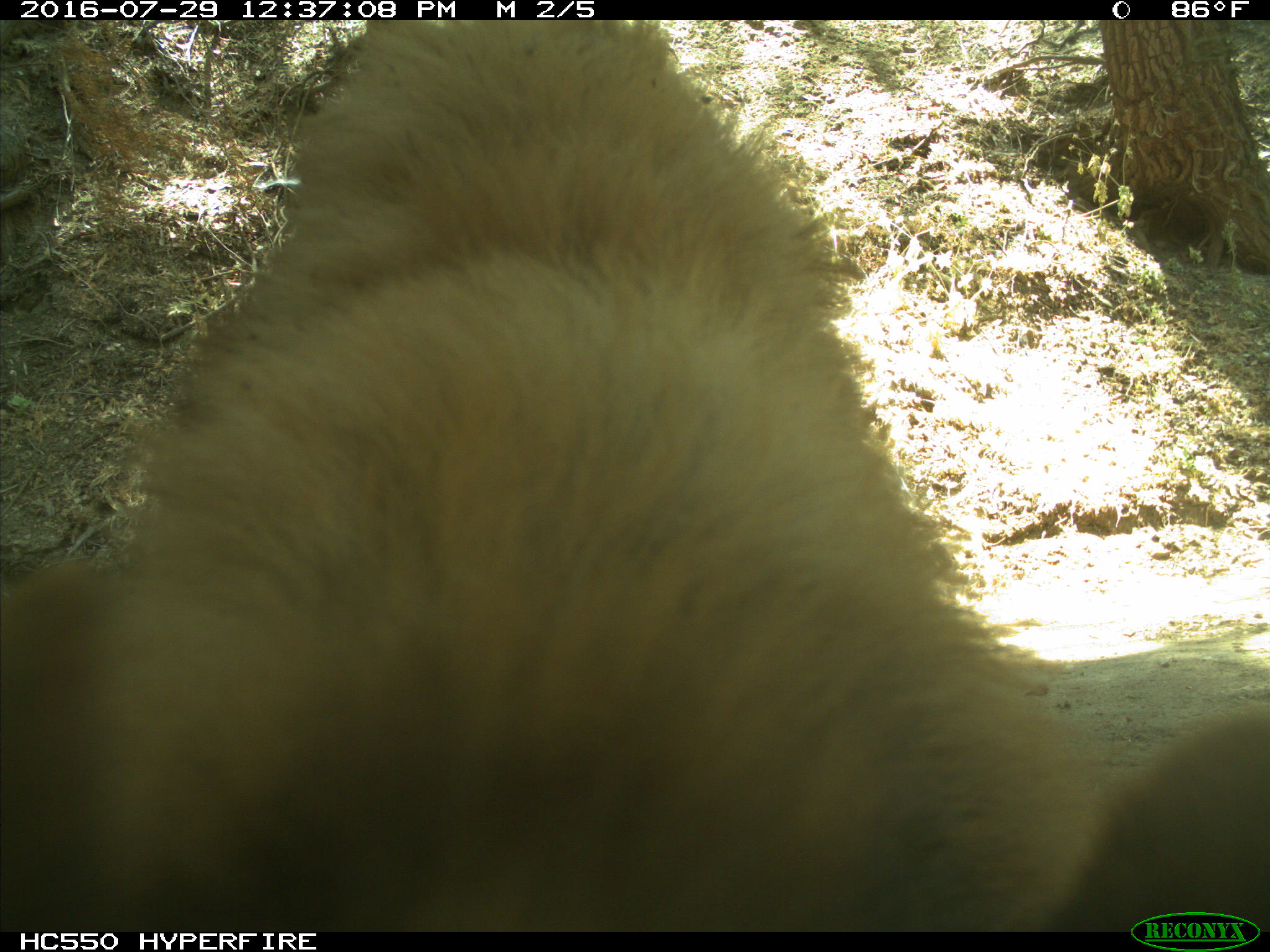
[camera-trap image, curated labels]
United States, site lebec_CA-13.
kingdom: Animalia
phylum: Chordata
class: Mammalia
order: Carnivora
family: Ursidae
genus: Ursus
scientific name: Ursus americanus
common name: american black bear